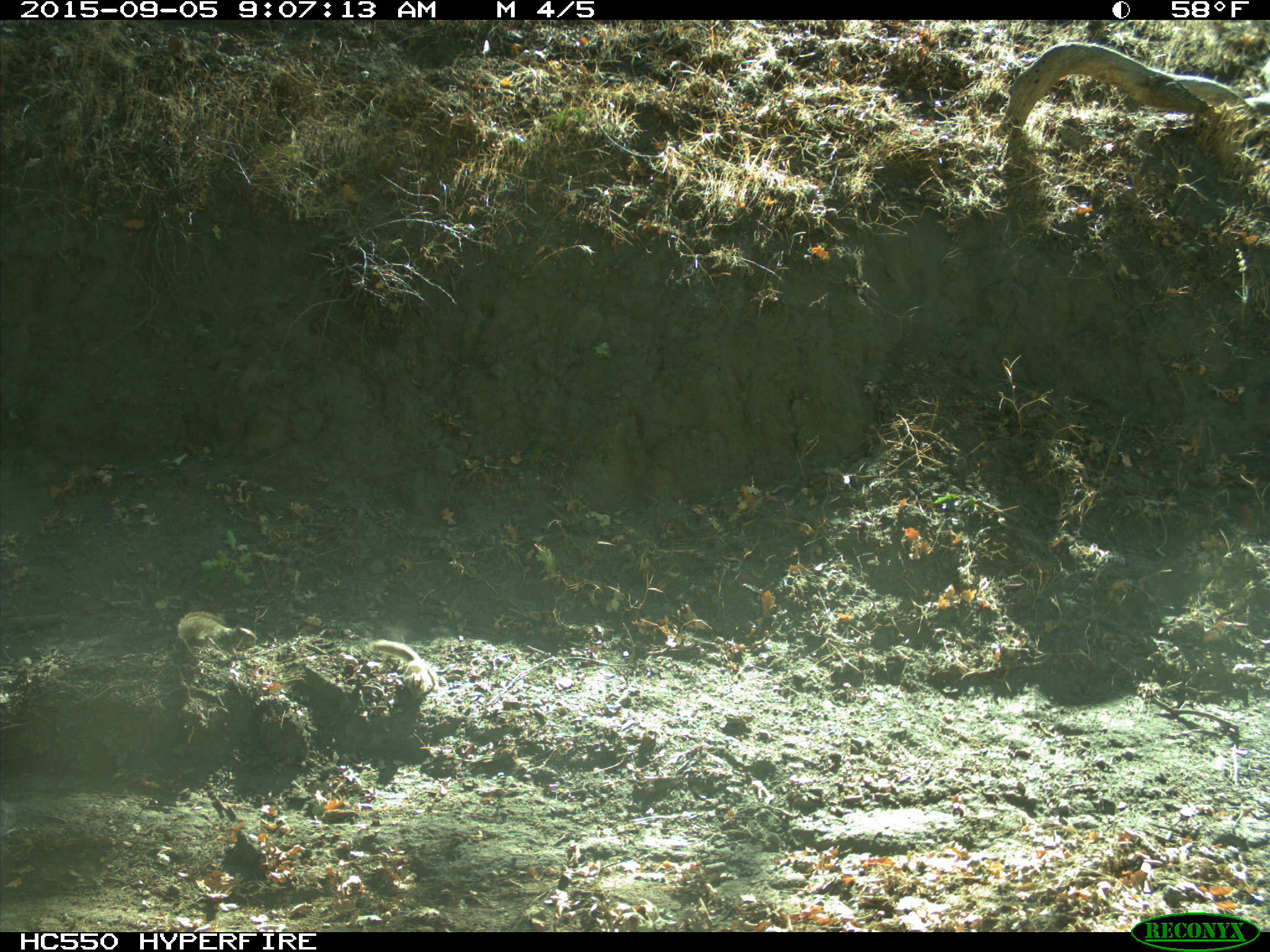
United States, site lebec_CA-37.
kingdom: Animalia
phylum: Chordata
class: Mammalia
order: Rodentia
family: Sciuridae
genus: Otospermophilus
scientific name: Otospermophilus beecheyi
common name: california ground squirrel